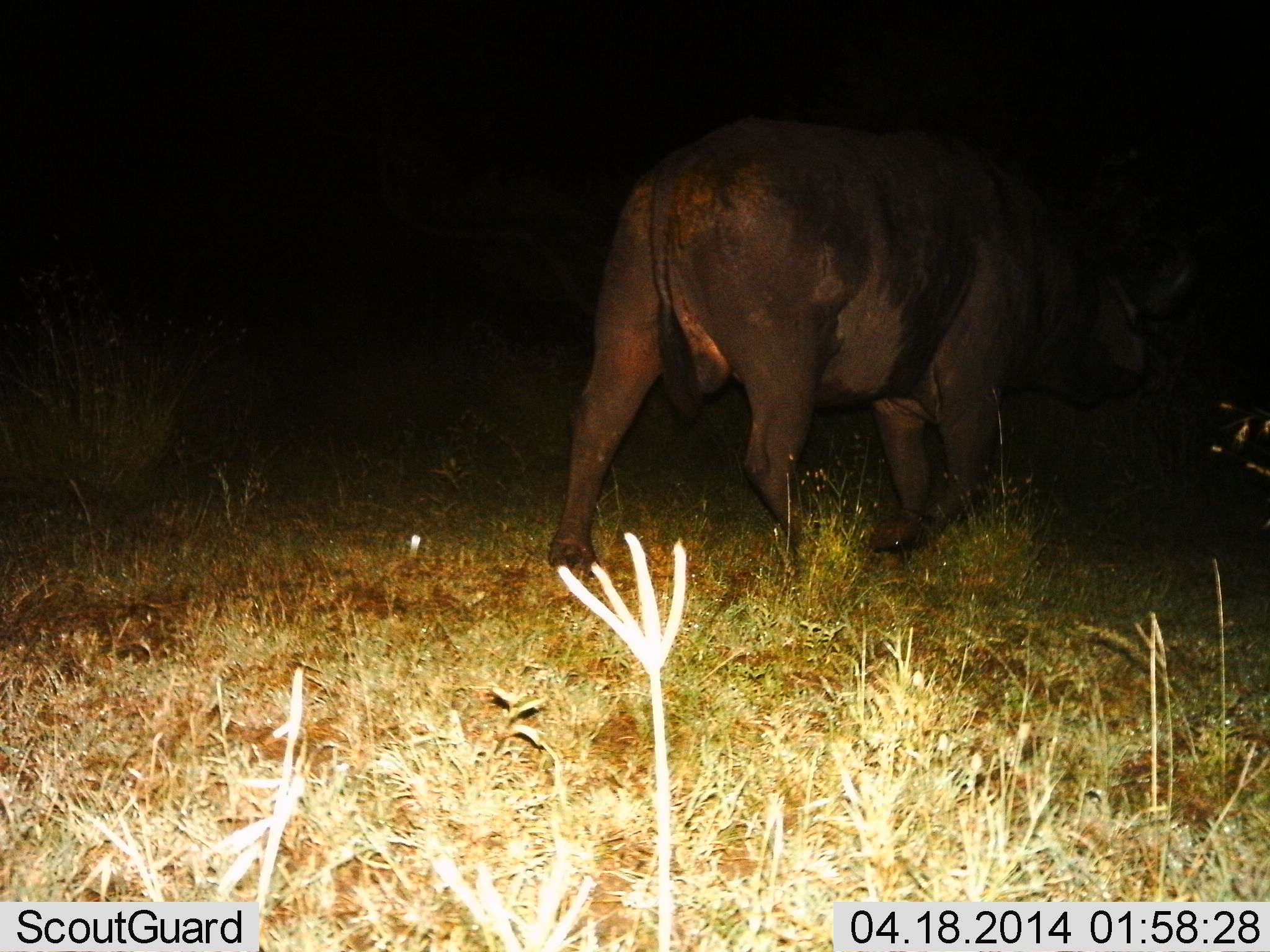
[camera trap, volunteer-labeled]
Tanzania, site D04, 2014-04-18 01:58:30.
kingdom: Animalia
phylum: Chordata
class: Mammalia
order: Artiodactyla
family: Bovidae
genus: Syncerus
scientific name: Syncerus caffer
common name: cape buffalo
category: buffalo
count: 1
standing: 0%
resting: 0%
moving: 100%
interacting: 0%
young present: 0%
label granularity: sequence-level